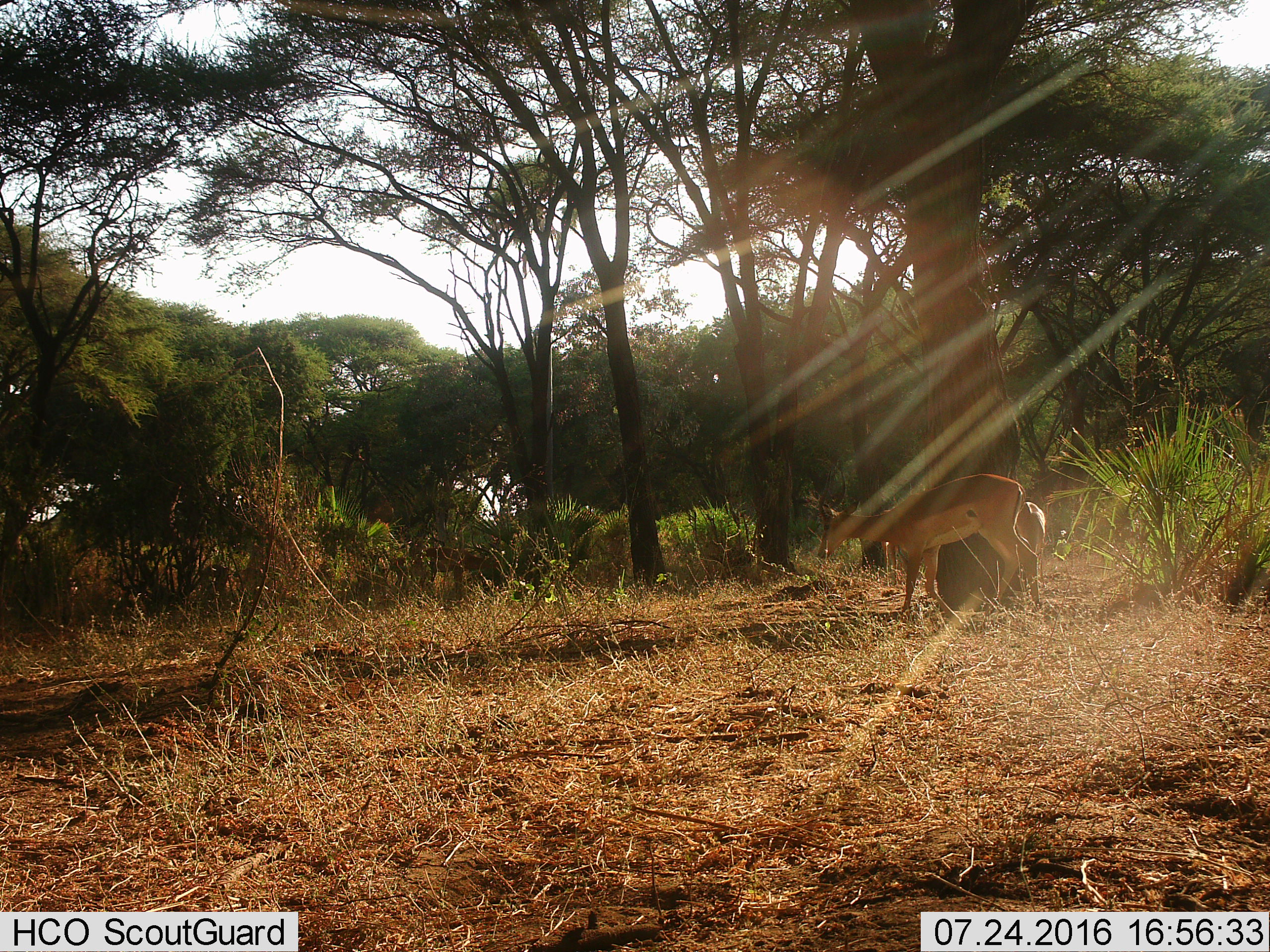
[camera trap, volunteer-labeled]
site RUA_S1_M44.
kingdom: Animalia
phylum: Chordata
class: Mammalia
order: Artiodactyla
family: Bovidae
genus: Aepyceros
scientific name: Aepyceros melampus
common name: impala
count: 2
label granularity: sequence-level